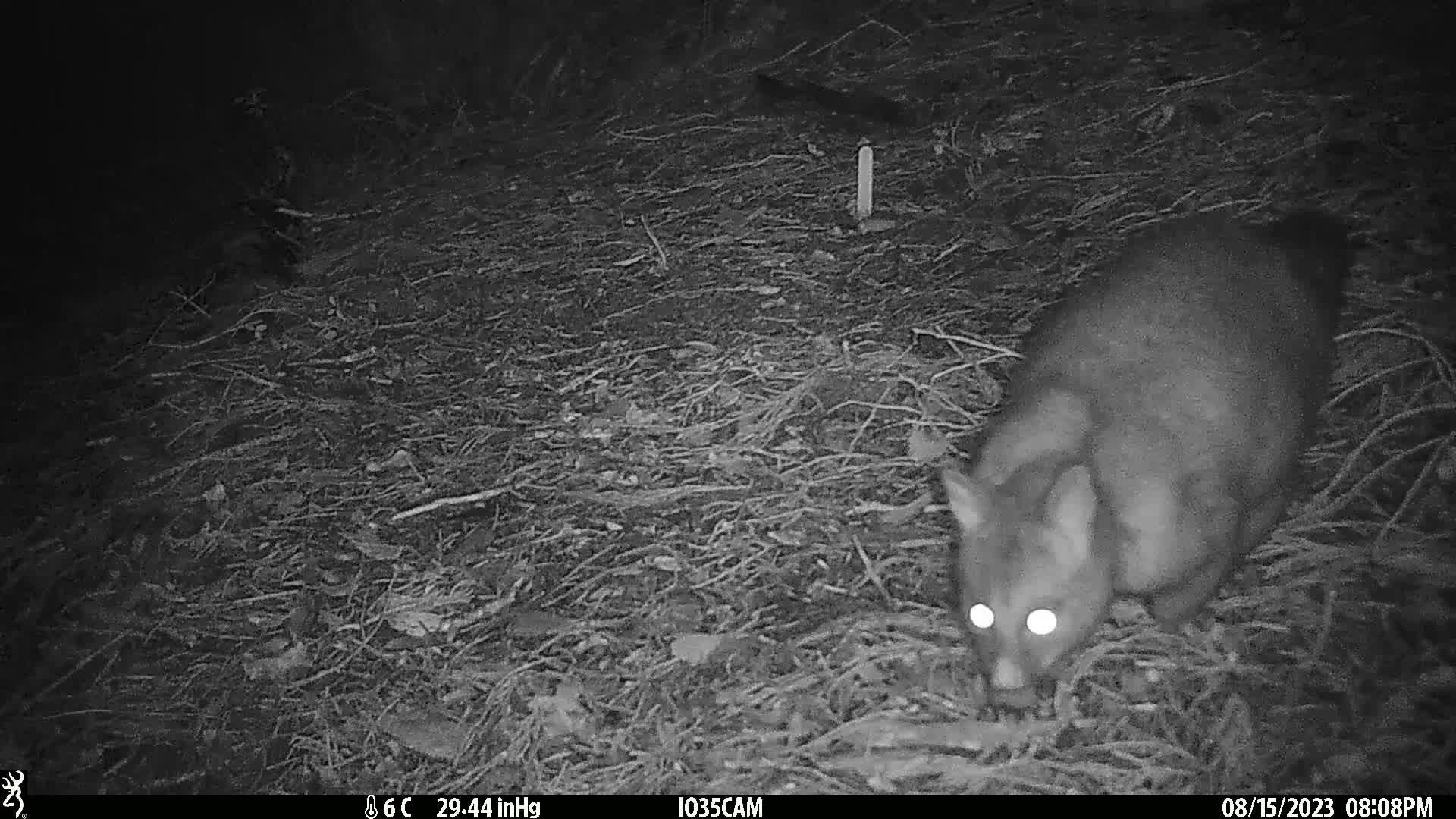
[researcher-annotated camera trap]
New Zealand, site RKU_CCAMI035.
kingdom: Animalia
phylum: Chordata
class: Mammalia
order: Diprotodontia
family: Phalangeridae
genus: Trichosurus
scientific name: Trichosurus vulpecula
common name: common brushtail possum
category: possum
Possum (common brushtail possum) (Trichosurus vulpecula).